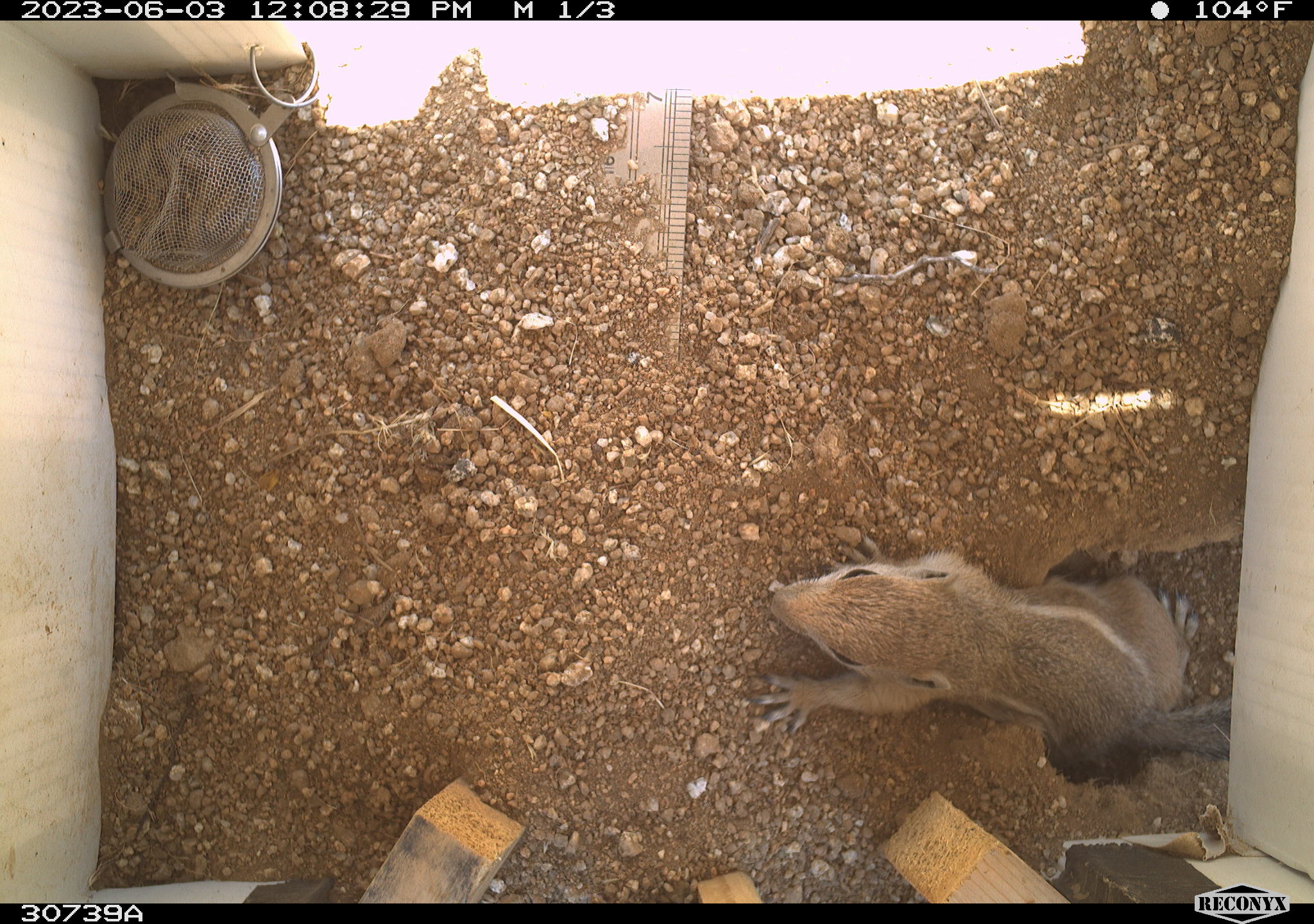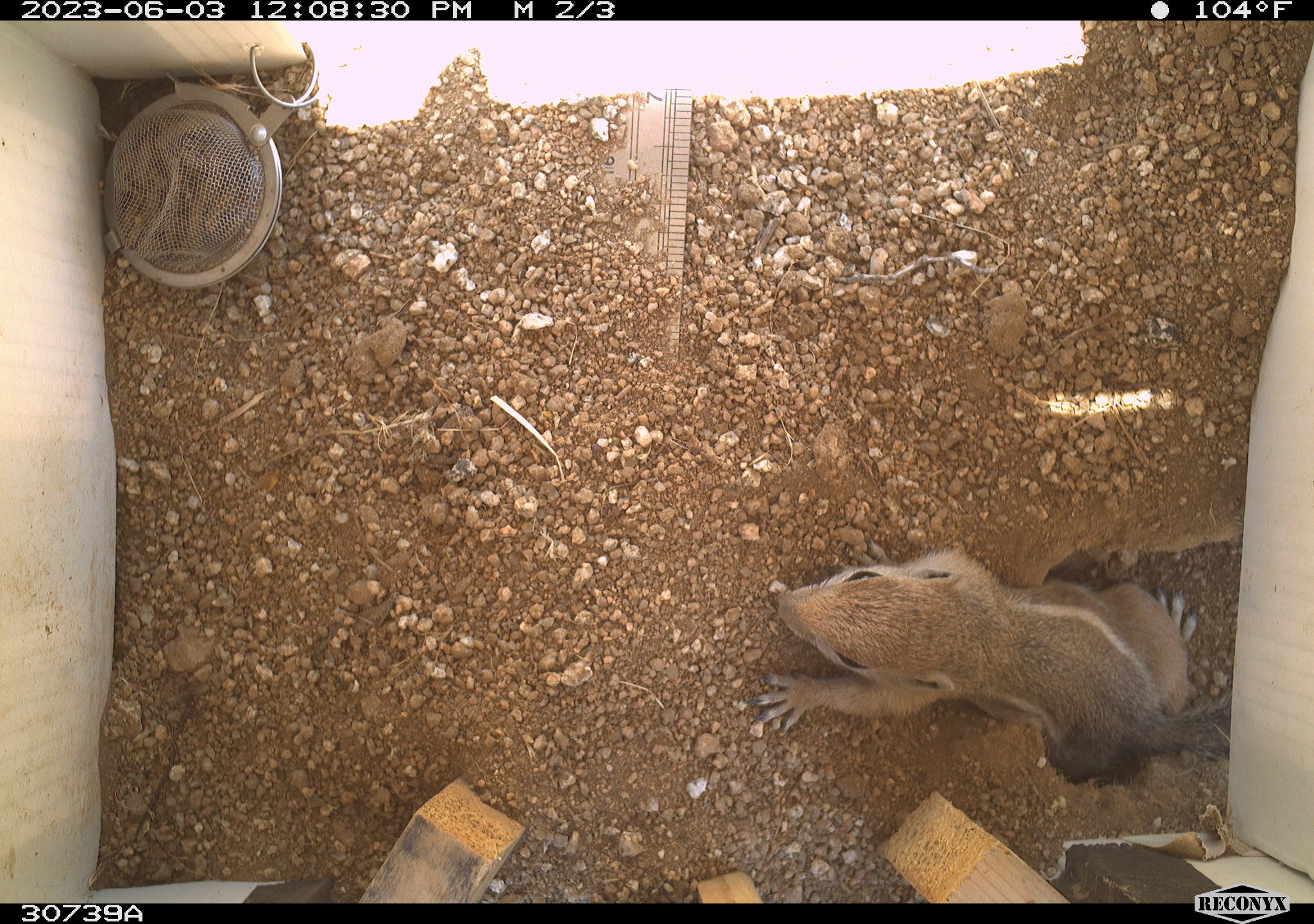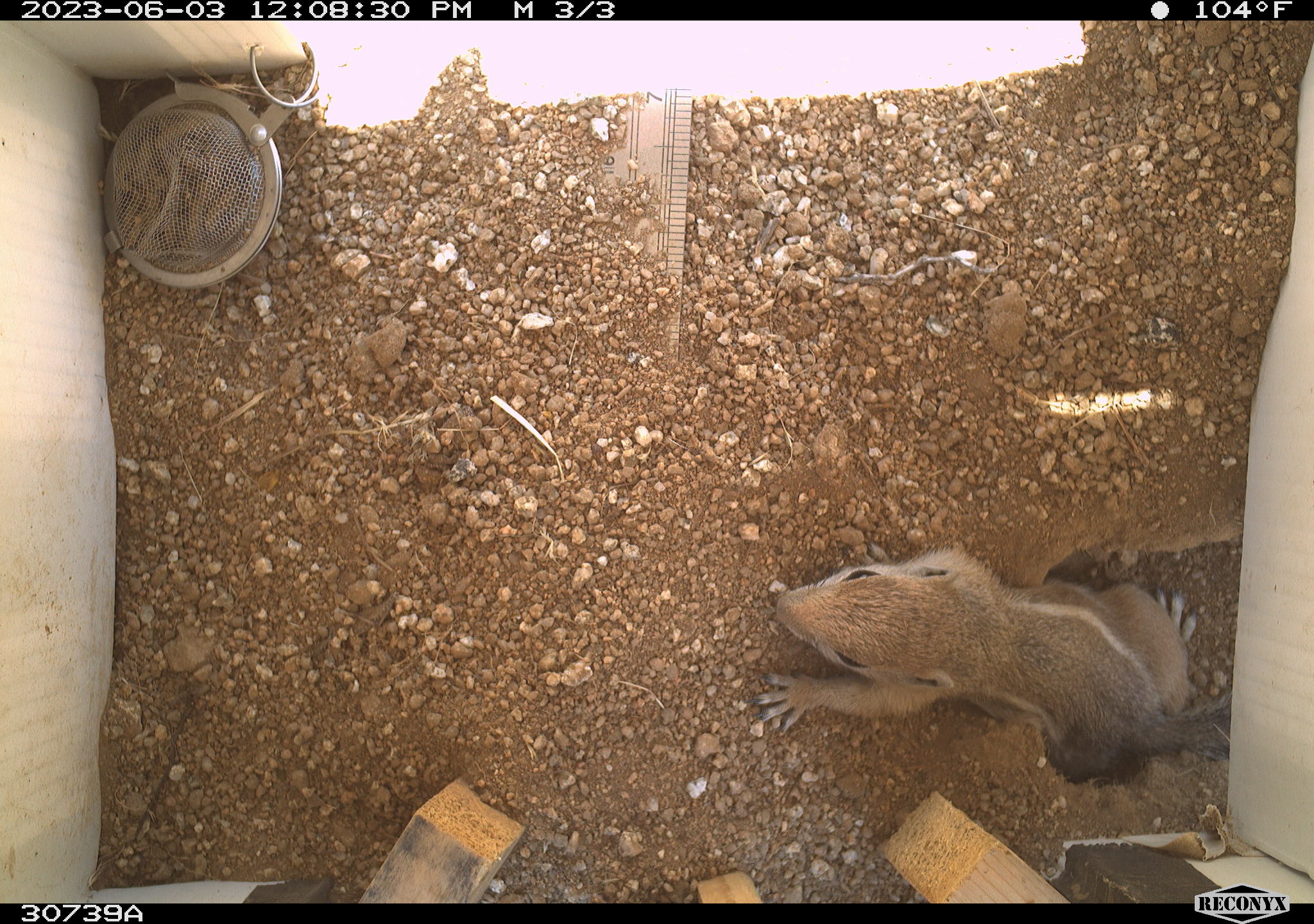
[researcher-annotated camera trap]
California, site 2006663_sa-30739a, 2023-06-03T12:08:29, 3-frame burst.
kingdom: Animalia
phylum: Chordata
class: Mammalia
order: Rodentia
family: Sciuridae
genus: Ammospermophilus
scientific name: Ammospermophilus leucurus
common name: white-tailed antelope squirrel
White-tailed antelope squirrel (Ammospermophilus leucurus).